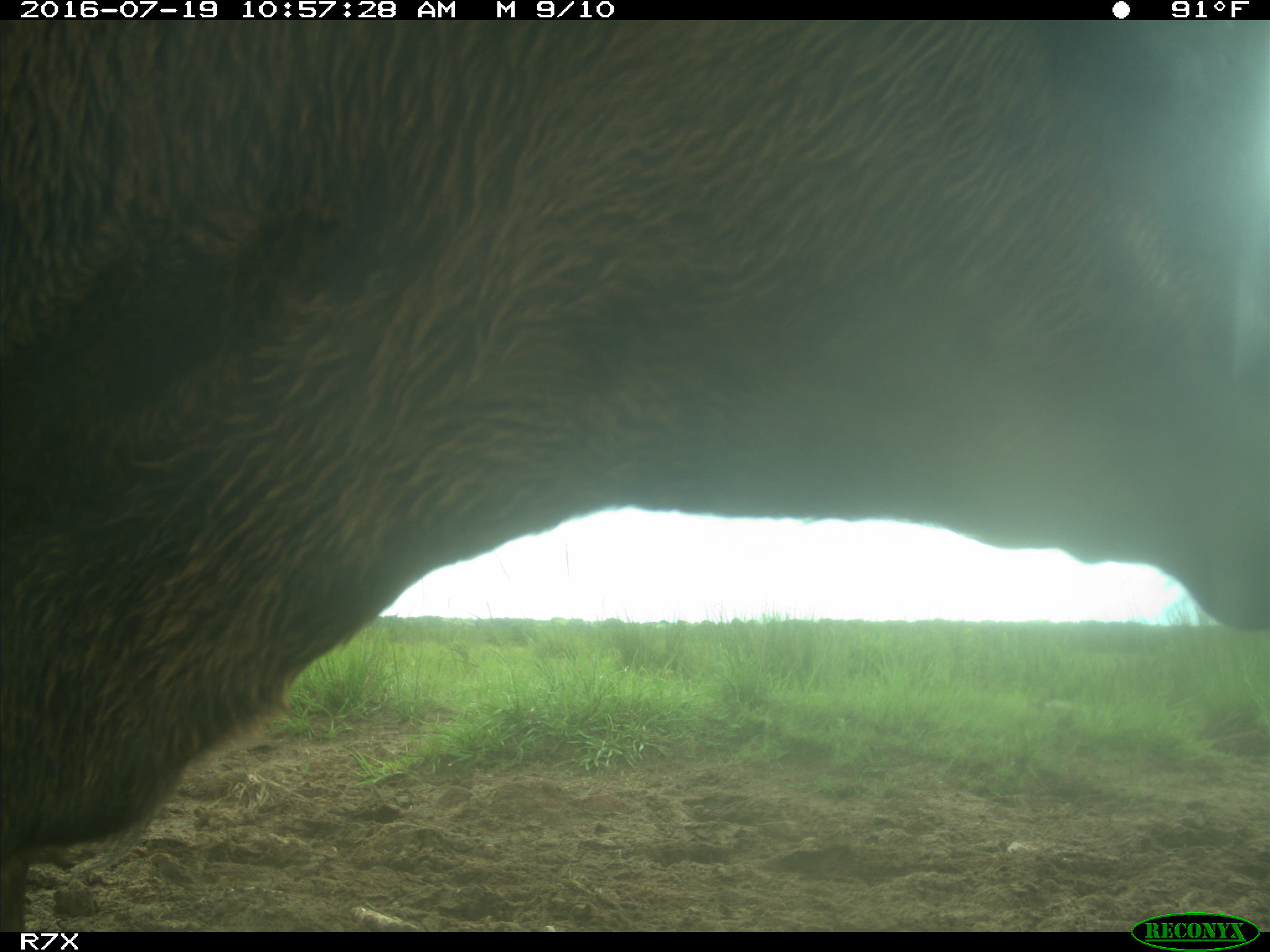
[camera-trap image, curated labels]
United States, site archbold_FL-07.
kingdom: Animalia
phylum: Chordata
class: Mammalia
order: Artiodactyla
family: Bovidae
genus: Bos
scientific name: Bos taurus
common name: domestic cow